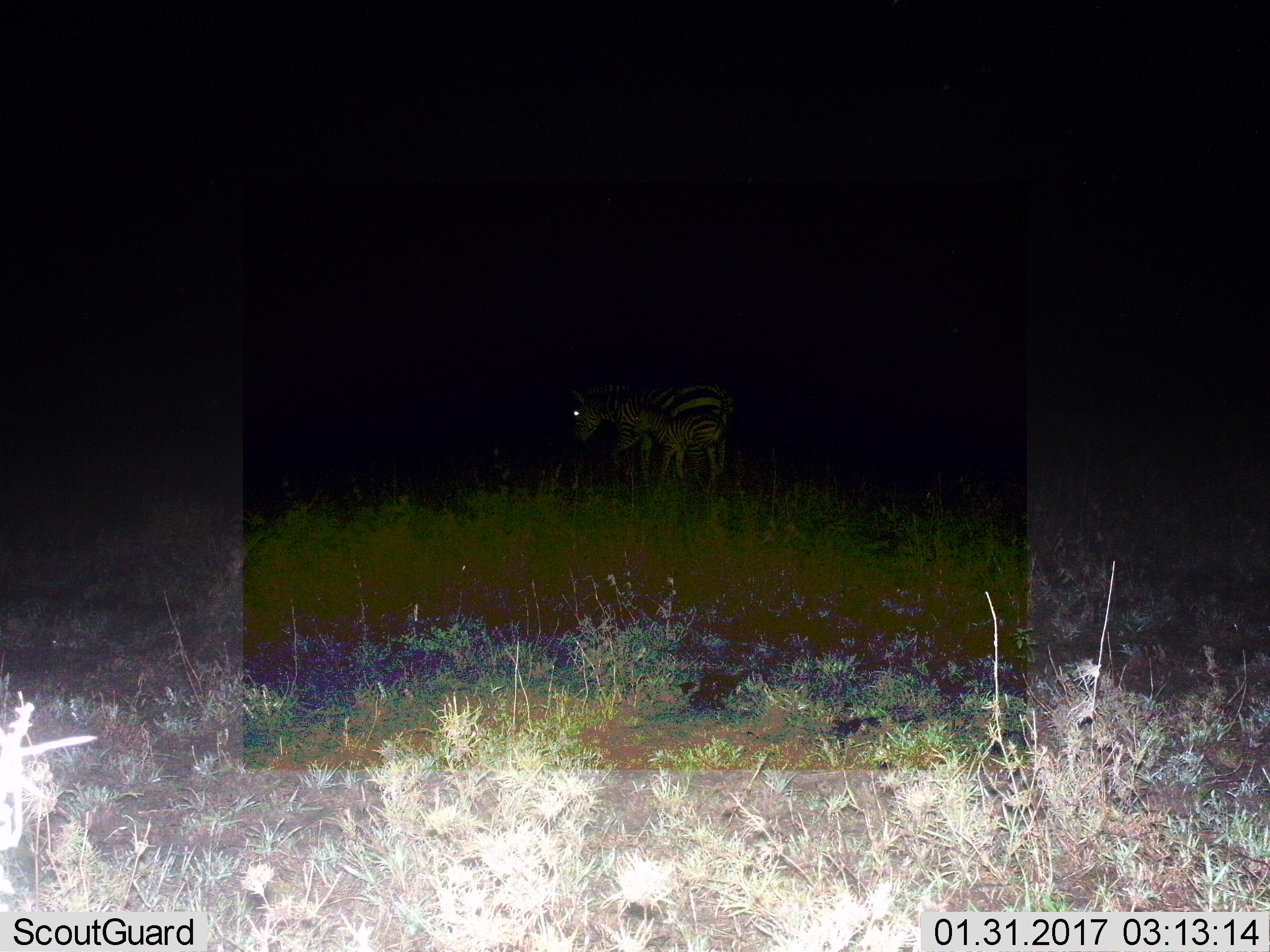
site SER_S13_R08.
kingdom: Animalia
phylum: Chordata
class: Mammalia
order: Perissodactyla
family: Equidae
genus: Equus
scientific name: Equus quagga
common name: plains zebra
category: zebraplains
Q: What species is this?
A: Zebraplains (plains zebra) (Equus quagga).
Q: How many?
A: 2.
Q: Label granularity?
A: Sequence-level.